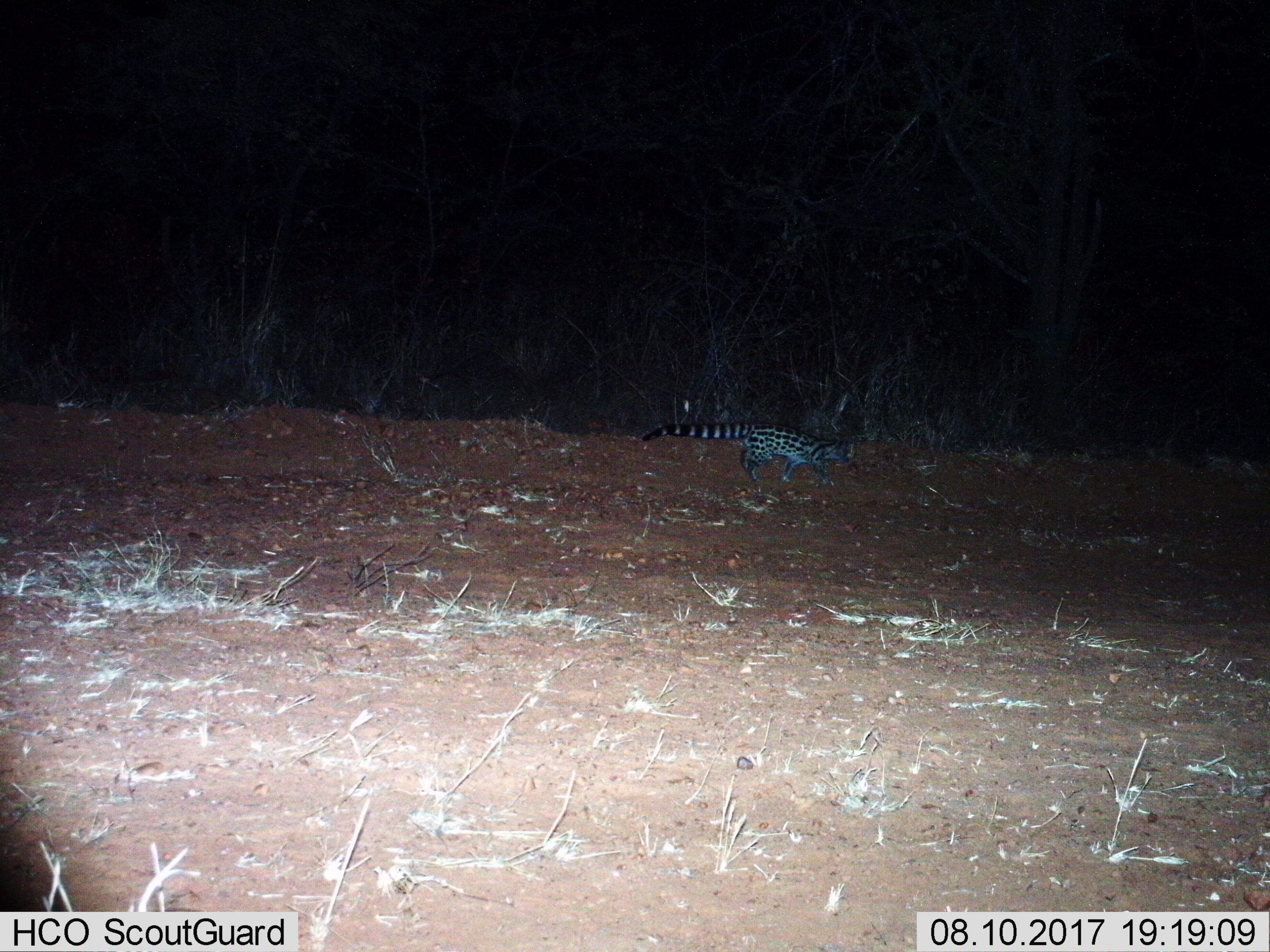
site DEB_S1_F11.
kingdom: Animalia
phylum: Chordata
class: Mammalia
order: Carnivora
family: Viverridae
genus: Genetta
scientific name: Genetta genetta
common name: small-spotted genet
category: genetcommonsmallspotted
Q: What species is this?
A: Genetcommonsmallspotted (small-spotted genet) (Genetta genetta).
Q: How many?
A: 1.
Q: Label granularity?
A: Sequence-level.